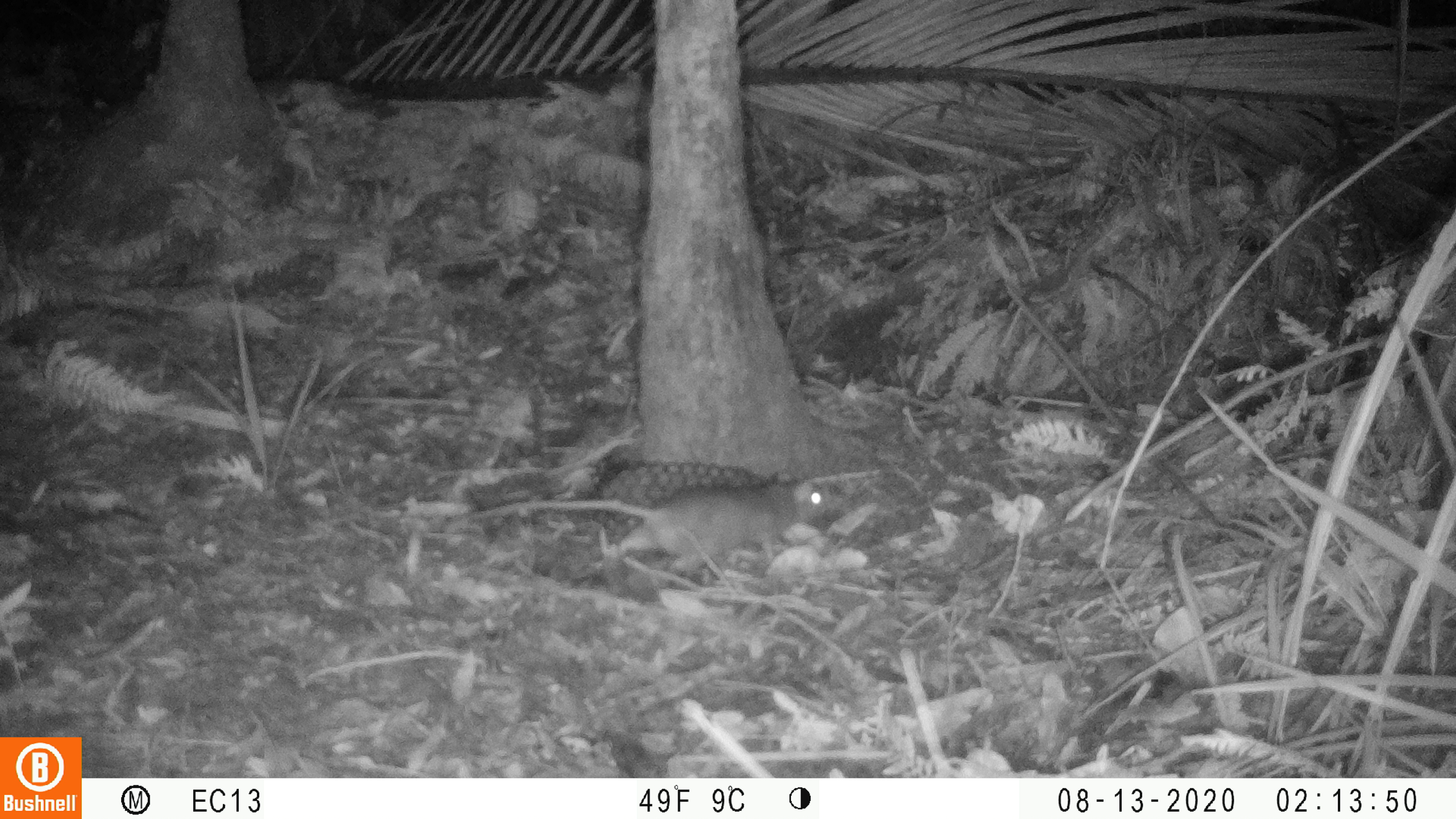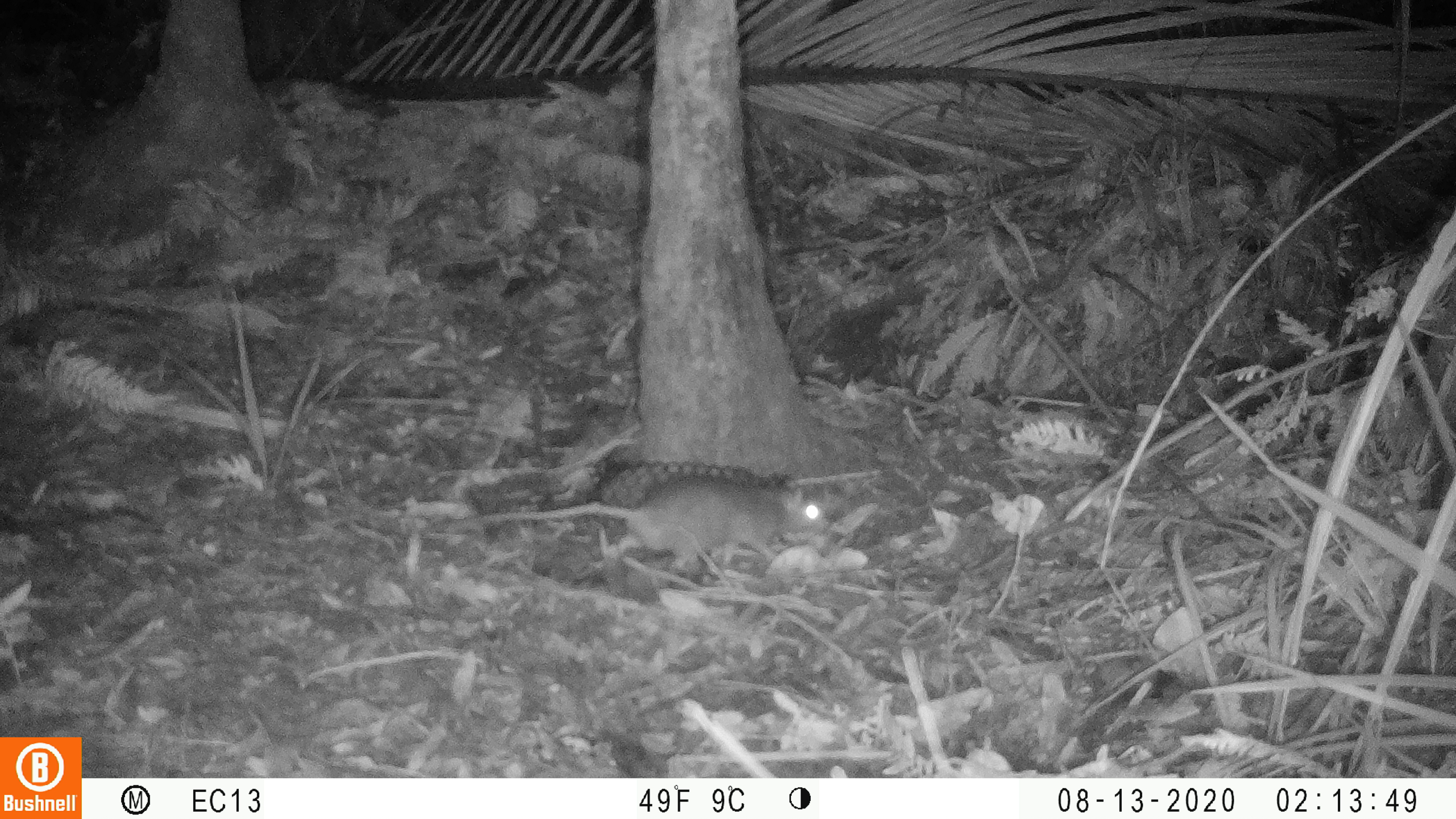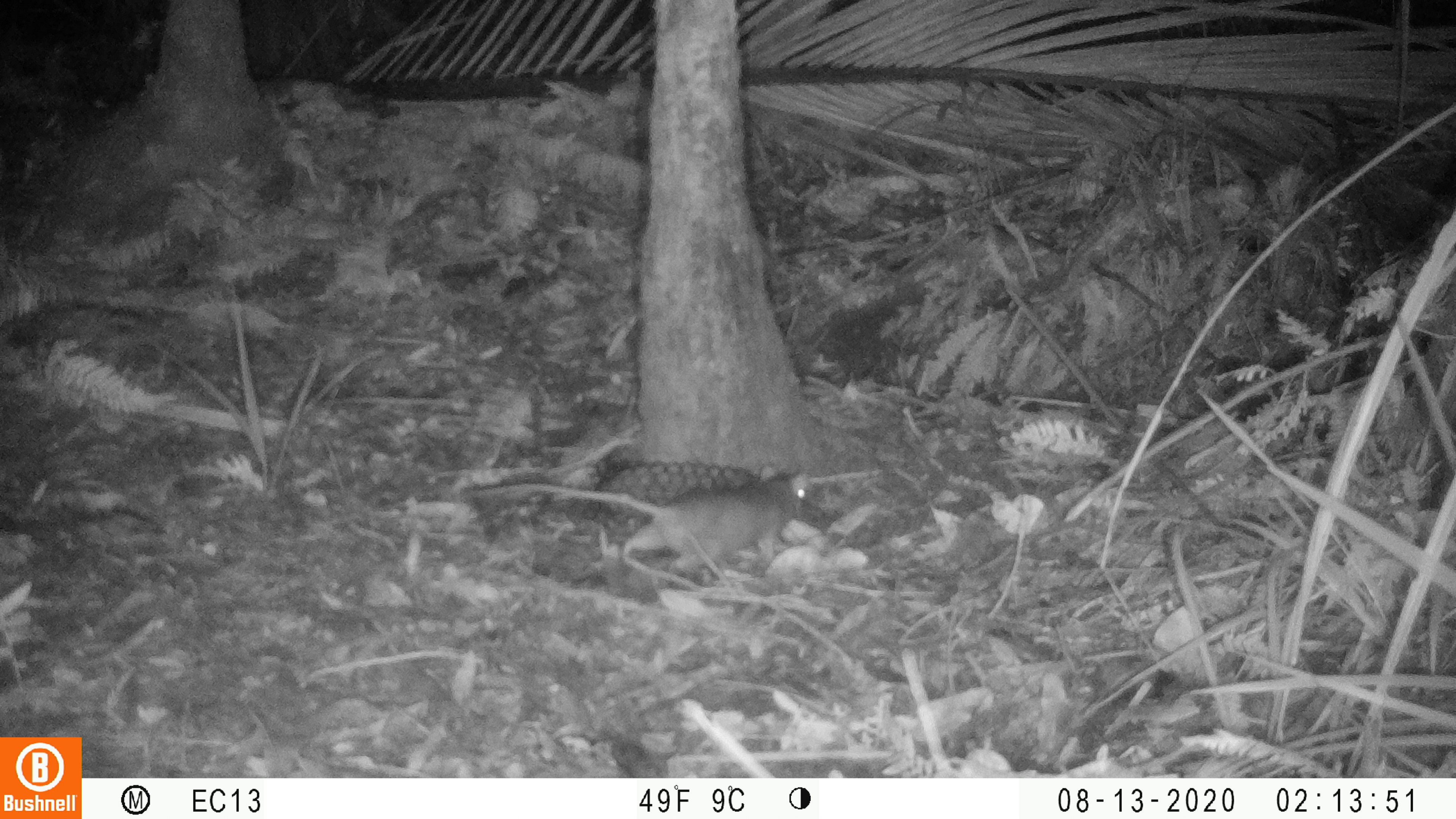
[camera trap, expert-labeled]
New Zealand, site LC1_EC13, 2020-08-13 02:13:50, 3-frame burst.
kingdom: Animalia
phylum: Chordata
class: Mammalia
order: Rodentia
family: Muridae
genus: Rattus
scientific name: Rattus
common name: rat